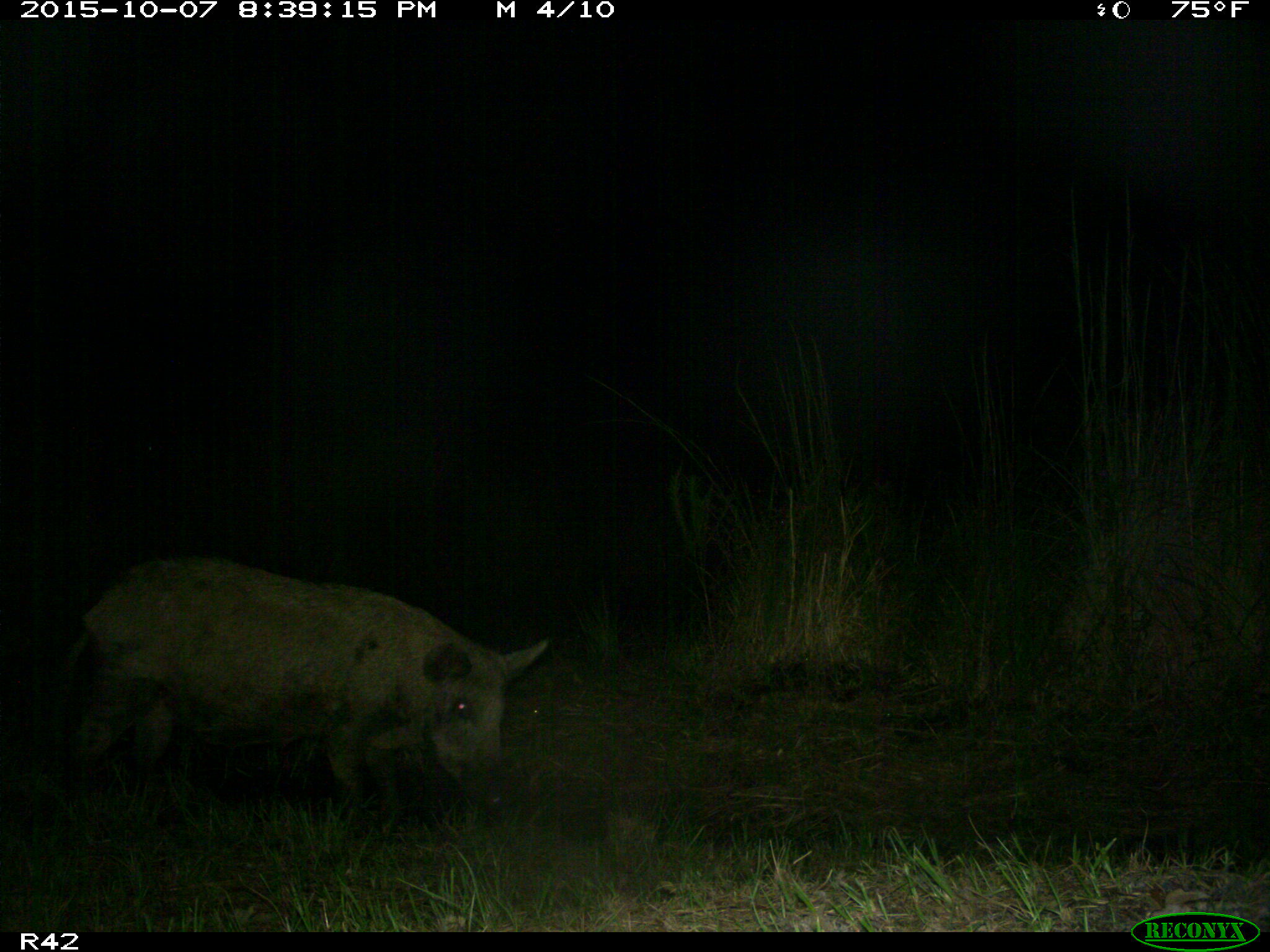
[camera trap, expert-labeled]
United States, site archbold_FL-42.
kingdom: Animalia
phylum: Chordata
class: Mammalia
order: Artiodactyla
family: Suidae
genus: Sus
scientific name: Sus scrofa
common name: wild boar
Sus scrofa (wild boar).